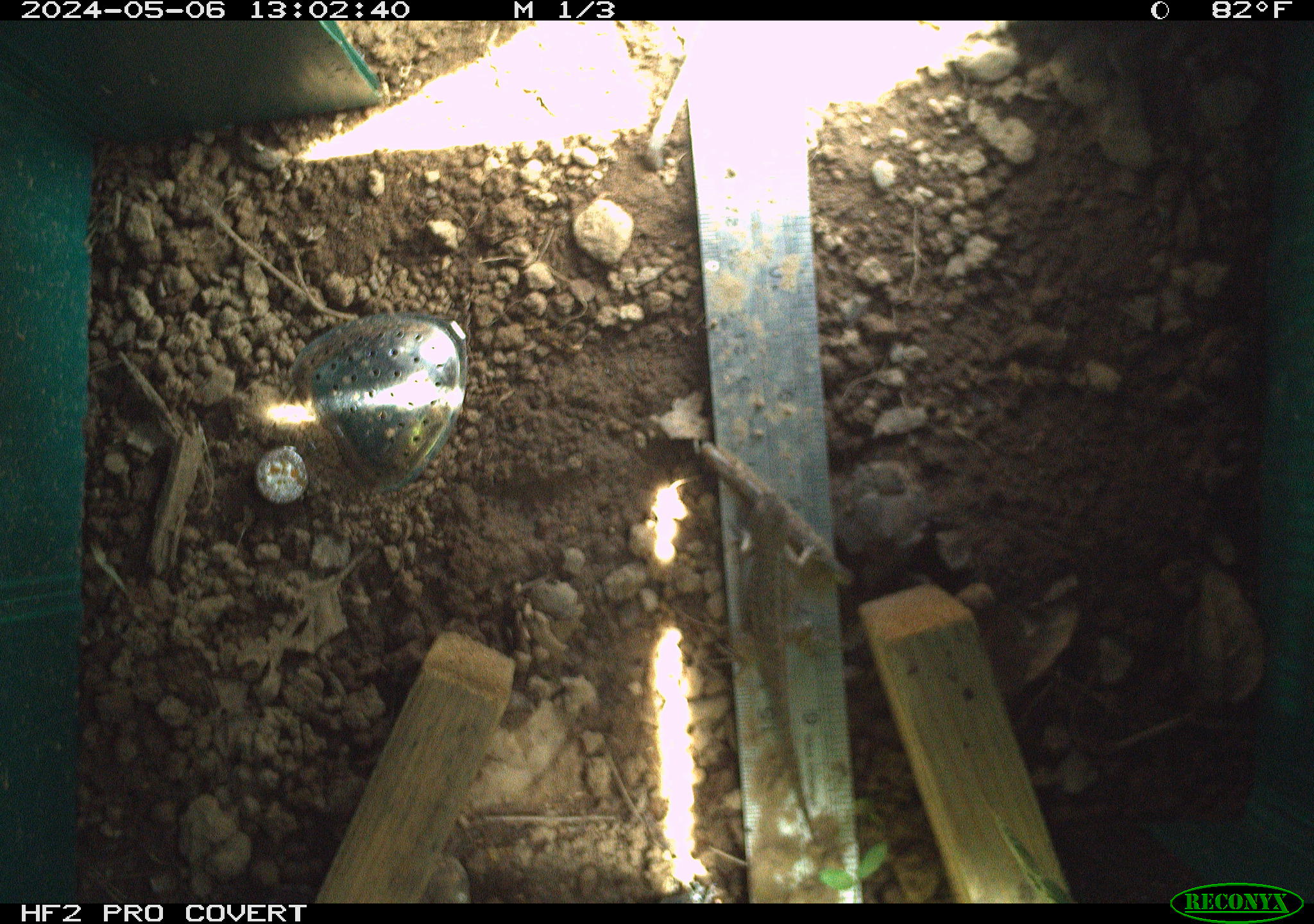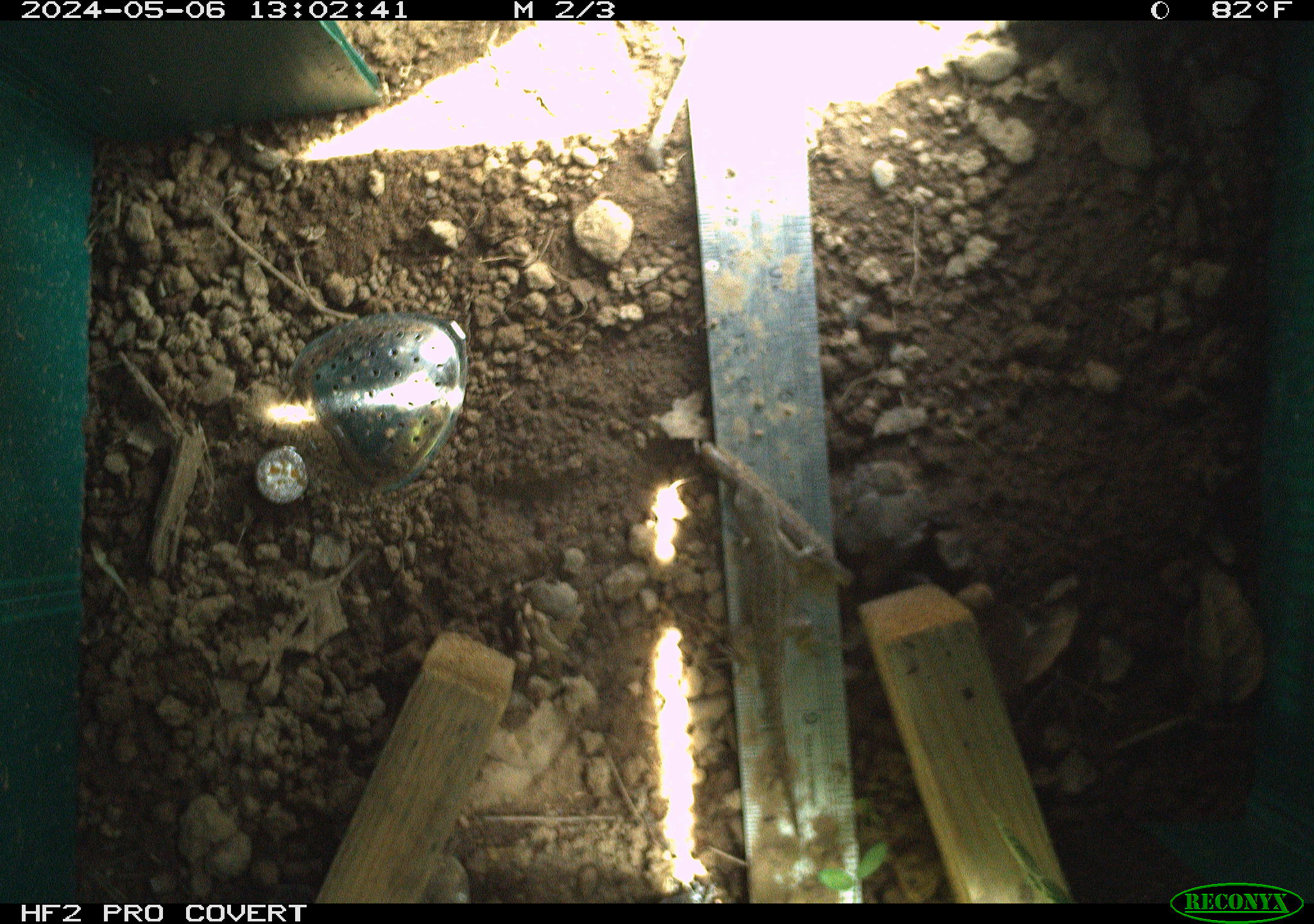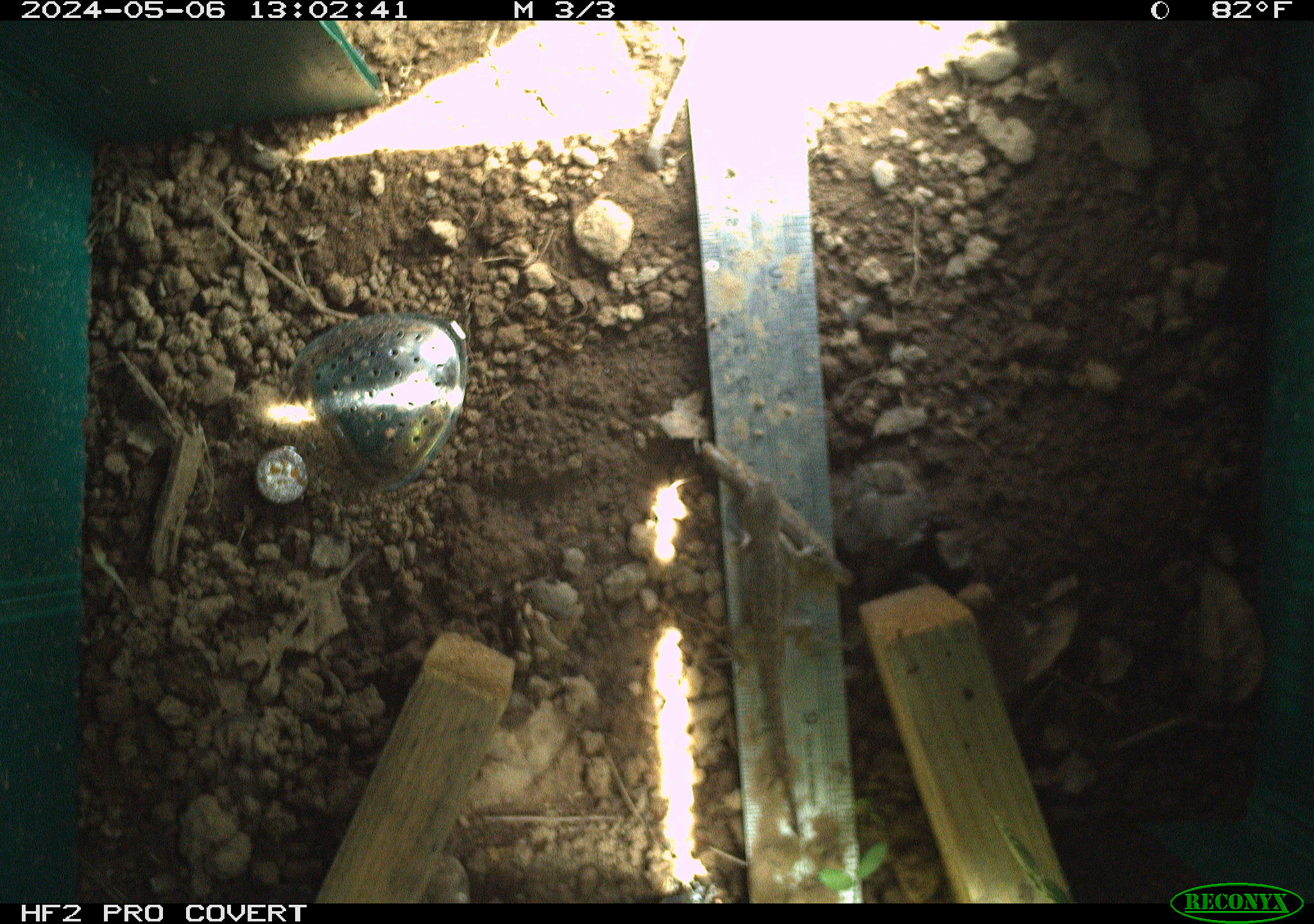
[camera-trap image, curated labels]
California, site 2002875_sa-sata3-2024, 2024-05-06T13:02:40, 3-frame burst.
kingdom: Animalia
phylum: Chordata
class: Reptilia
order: Squamata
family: Phrynosomatidae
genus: Sceloporus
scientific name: Sceloporus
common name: spiny lizards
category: sceloporus species